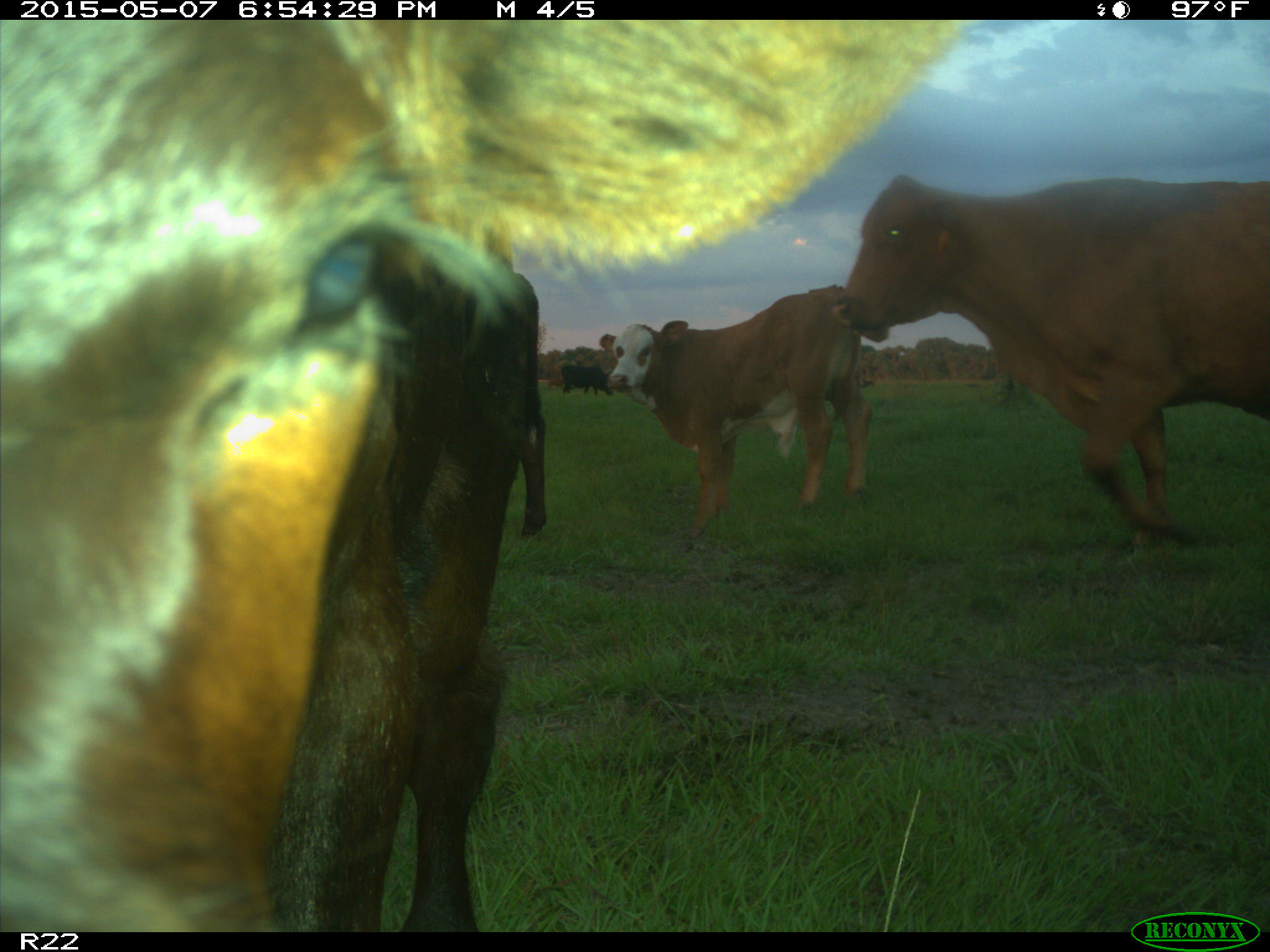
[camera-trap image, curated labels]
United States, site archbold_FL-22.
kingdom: Animalia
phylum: Chordata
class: Mammalia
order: Artiodactyla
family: Bovidae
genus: Bos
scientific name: Bos taurus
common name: domestic cow